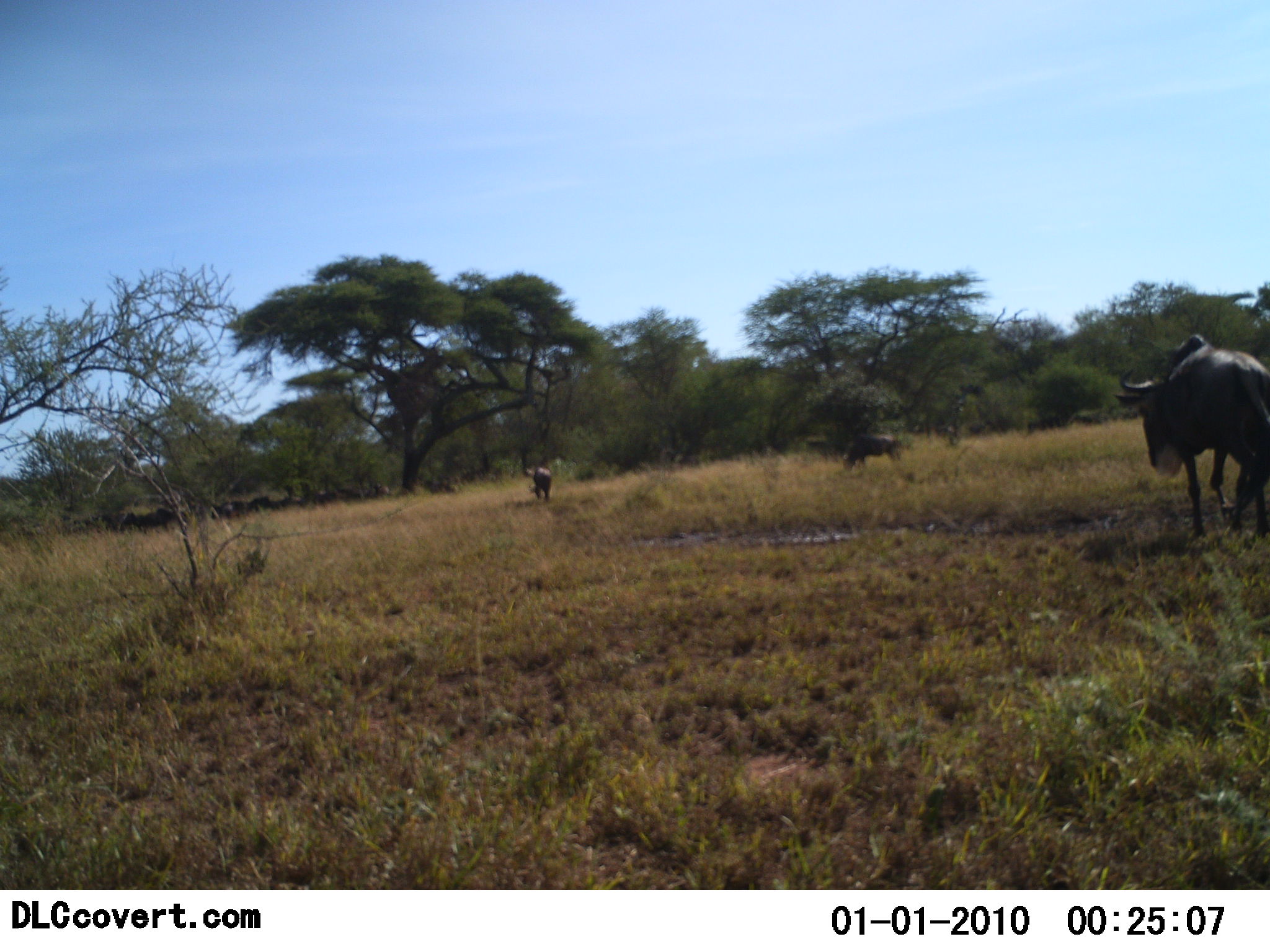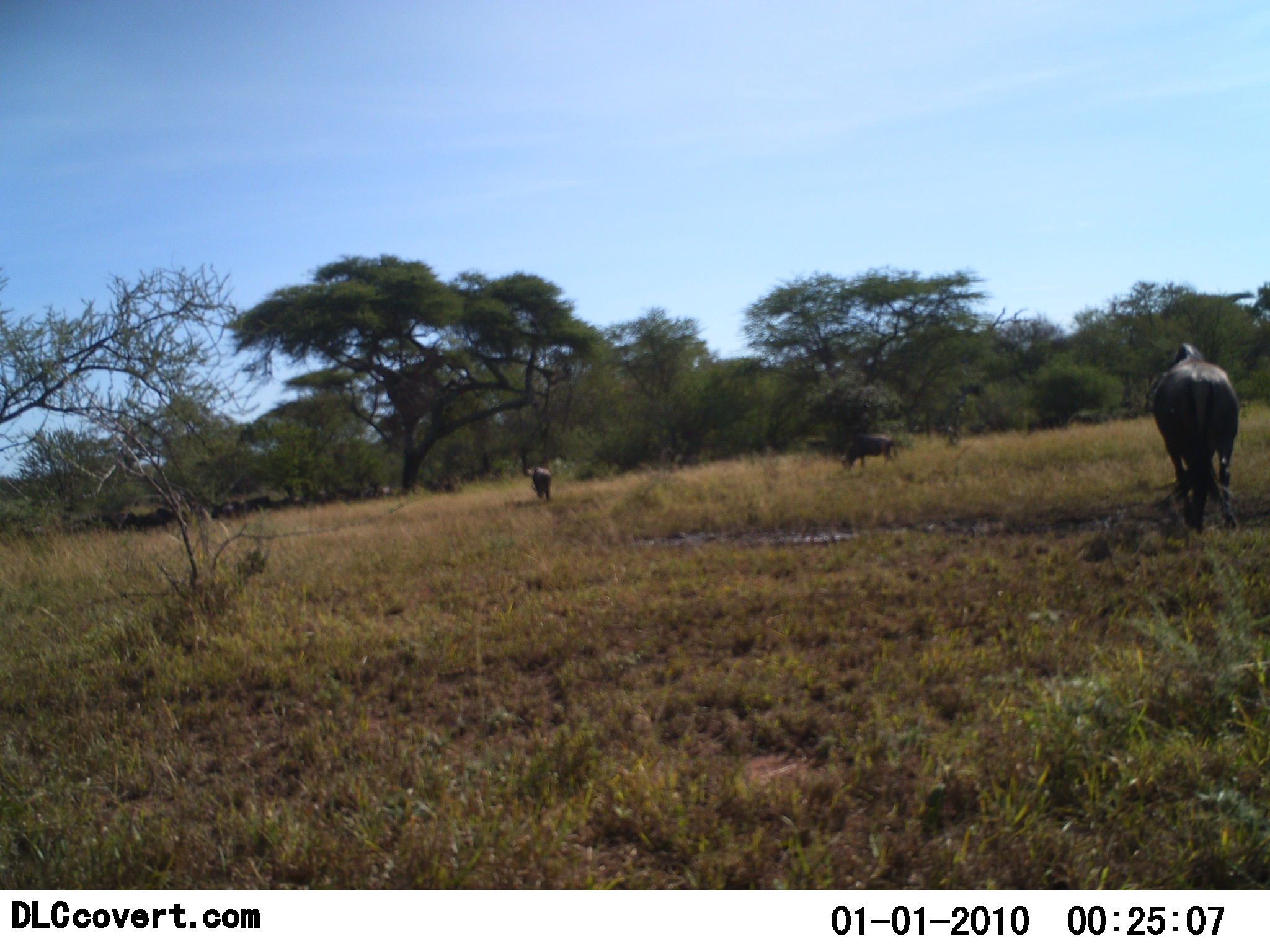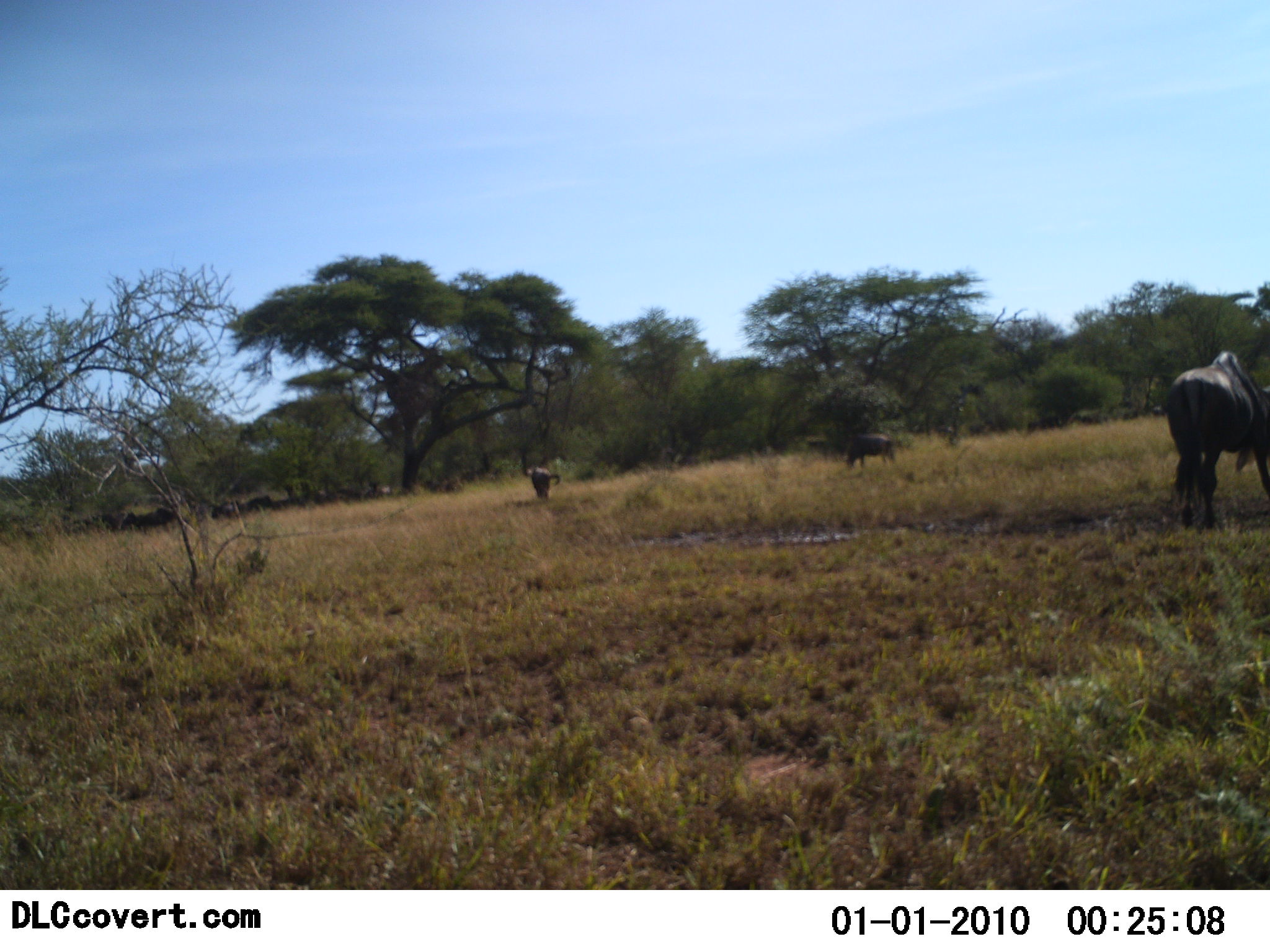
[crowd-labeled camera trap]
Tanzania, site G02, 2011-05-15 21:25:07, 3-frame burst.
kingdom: Animalia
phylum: Chordata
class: Mammalia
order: Artiodactyla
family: Bovidae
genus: Connochaetes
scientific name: Connochaetes taurinus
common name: blue wildebeest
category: wildebeest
Wildebeest (blue wildebeest) (Connochaetes taurinus), count 11-50. Behavior (volunteer vote fractions): standing 50%, resting 0%, moving 50%, interacting 0%. Young present (vote fraction): 0%. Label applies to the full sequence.